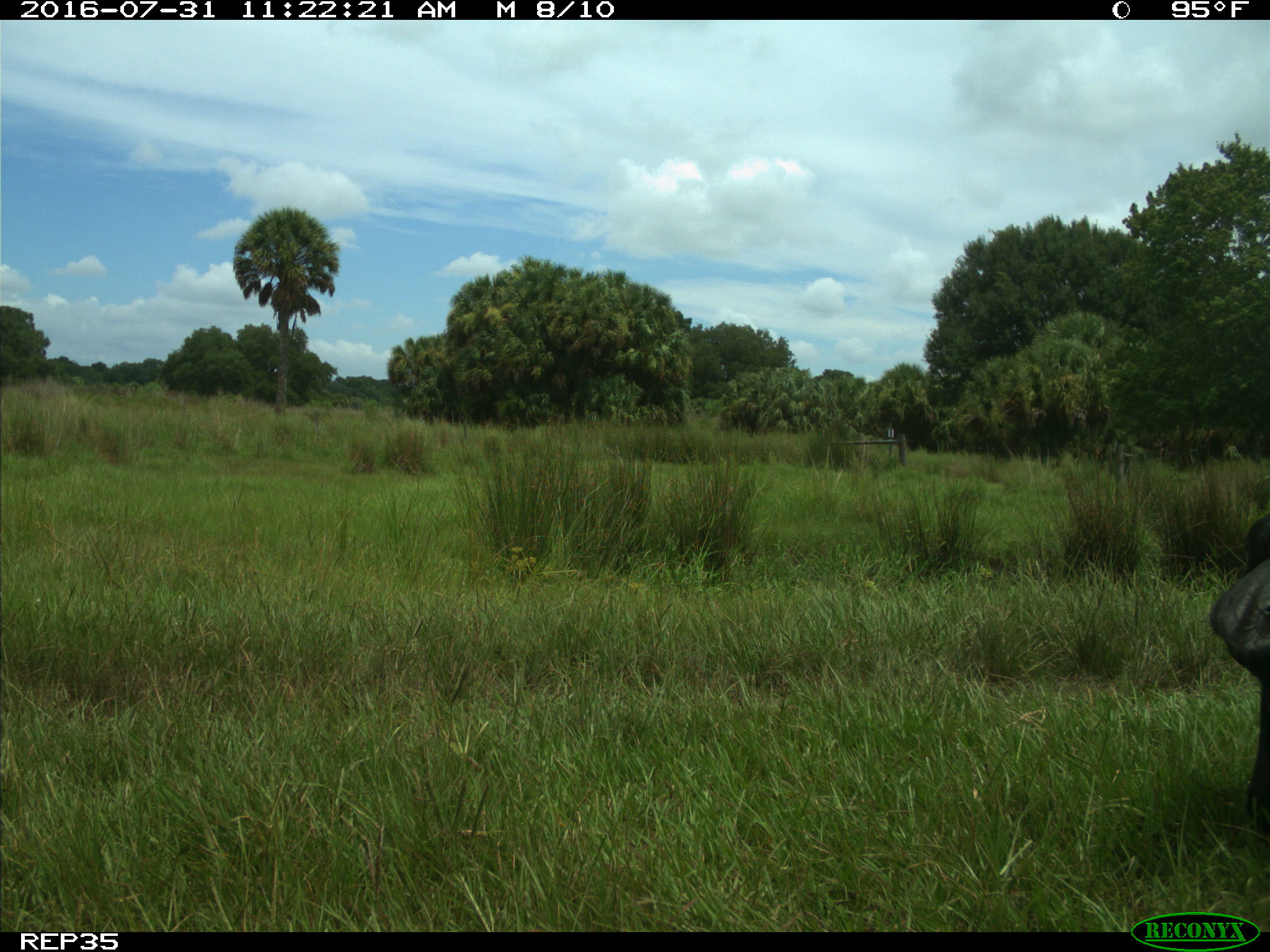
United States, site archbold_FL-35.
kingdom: Animalia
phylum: Chordata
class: Mammalia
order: Artiodactyla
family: Bovidae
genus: Bos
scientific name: Bos taurus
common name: domestic cow